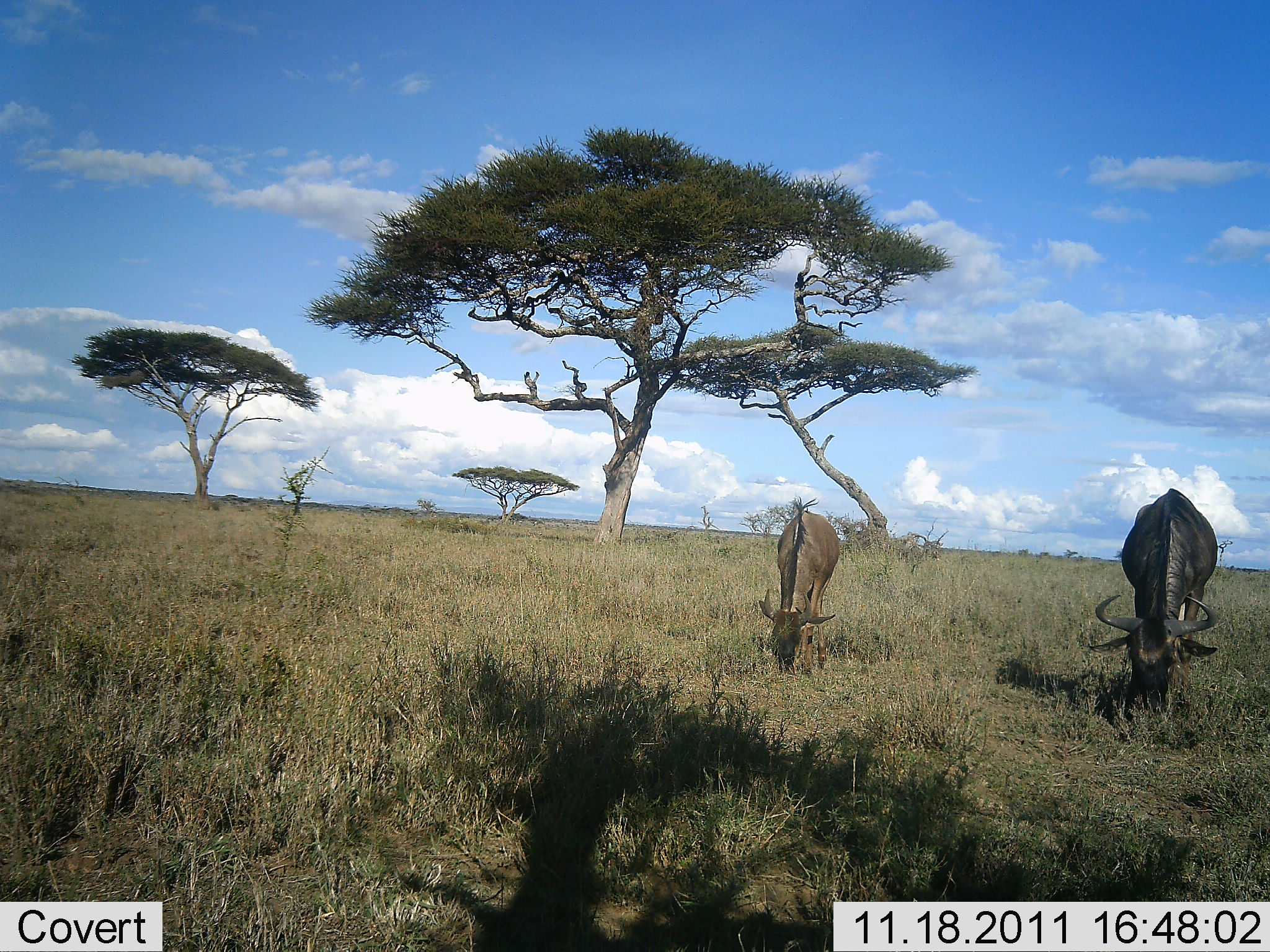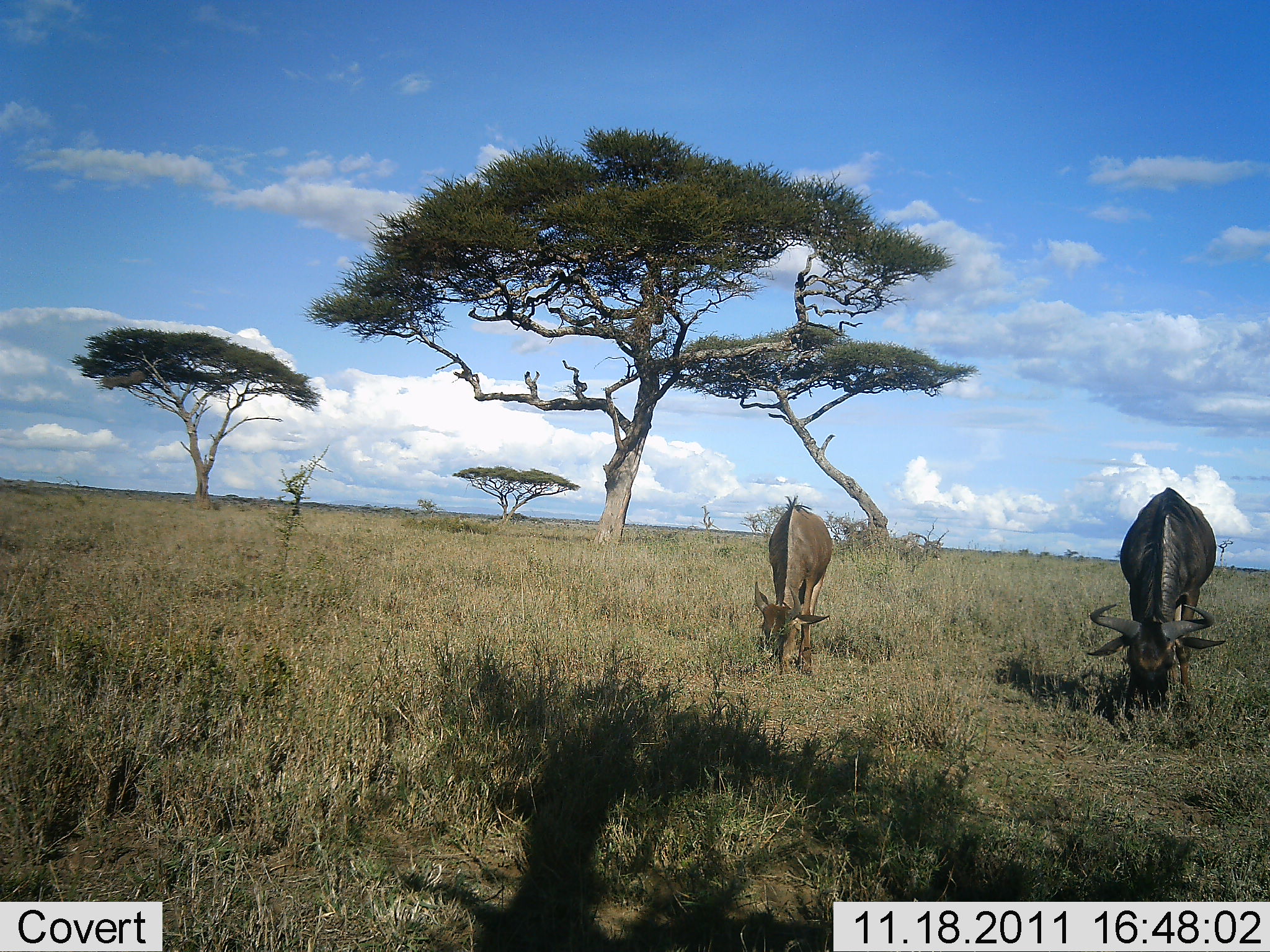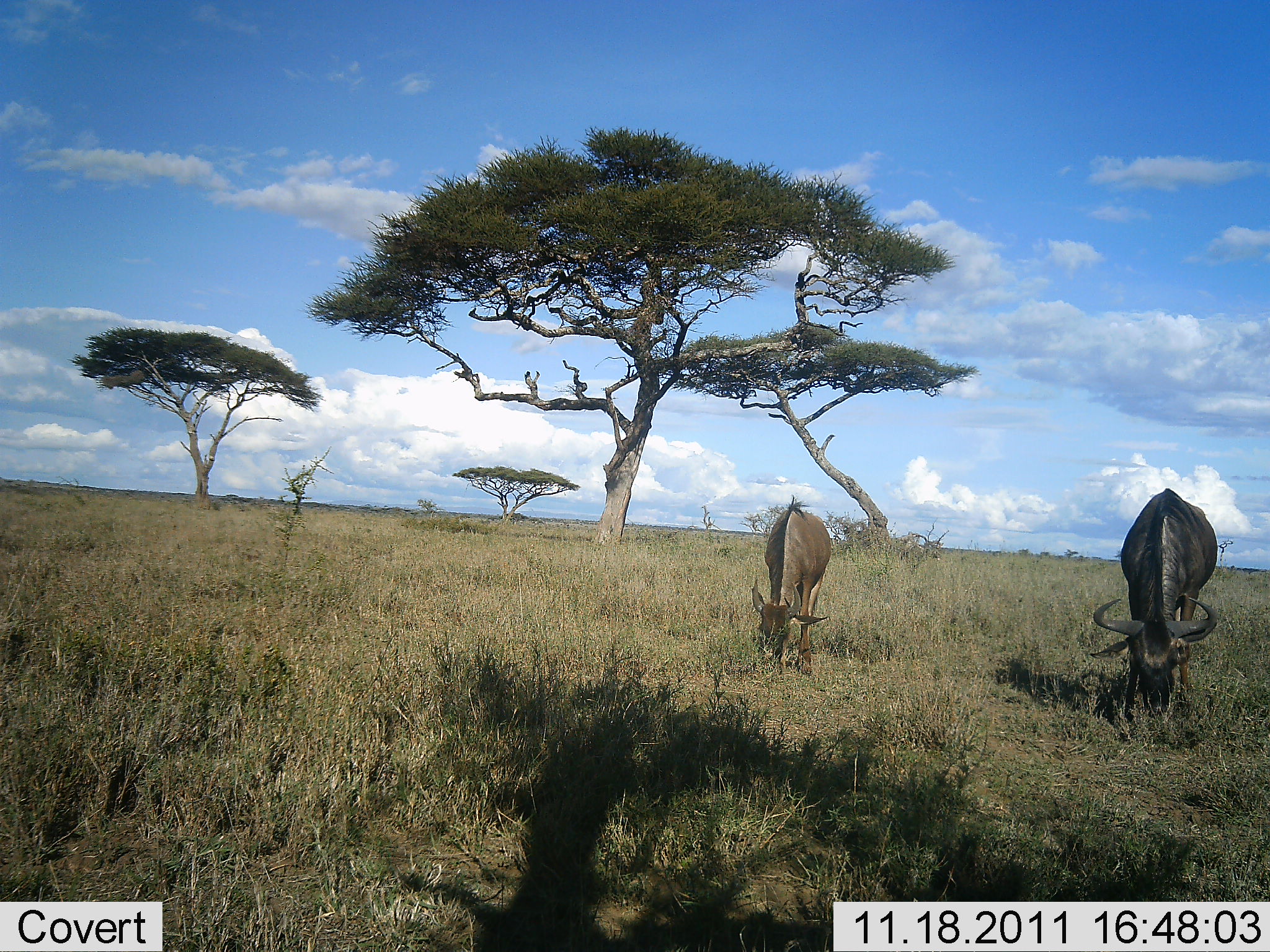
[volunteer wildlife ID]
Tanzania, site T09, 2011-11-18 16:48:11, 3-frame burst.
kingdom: Animalia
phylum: Chordata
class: Mammalia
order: Artiodactyla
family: Bovidae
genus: Connochaetes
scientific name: Connochaetes taurinus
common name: blue wildebeest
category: wildebeest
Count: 2.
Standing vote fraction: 20%.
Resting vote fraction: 0%.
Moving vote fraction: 0%.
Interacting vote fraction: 0%.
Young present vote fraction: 40%.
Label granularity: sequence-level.